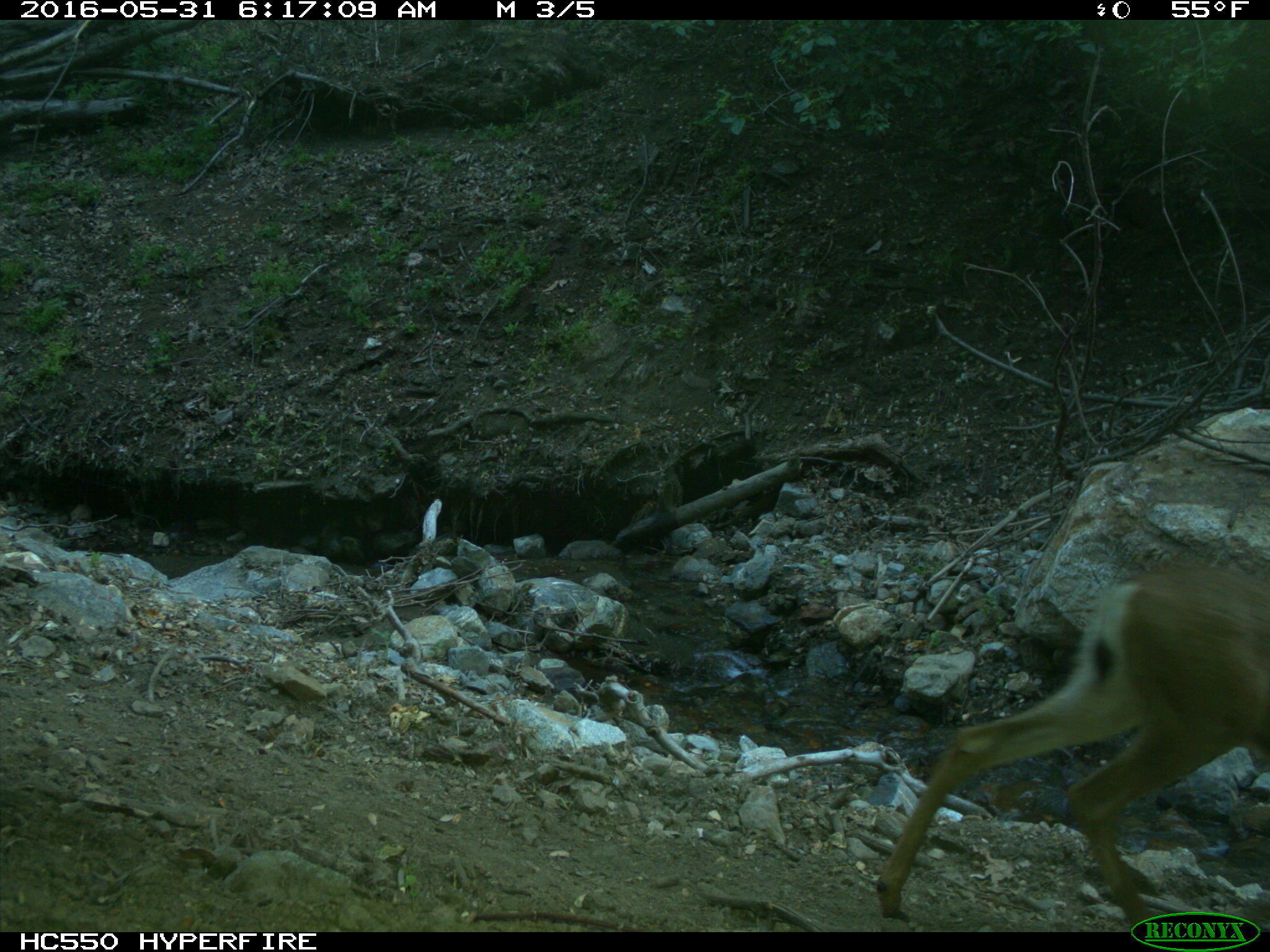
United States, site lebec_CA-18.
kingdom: Animalia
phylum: Chordata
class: Mammalia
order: Artiodactyla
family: Cervidae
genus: Odocoileus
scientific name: Odocoileus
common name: deer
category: unidentified deer